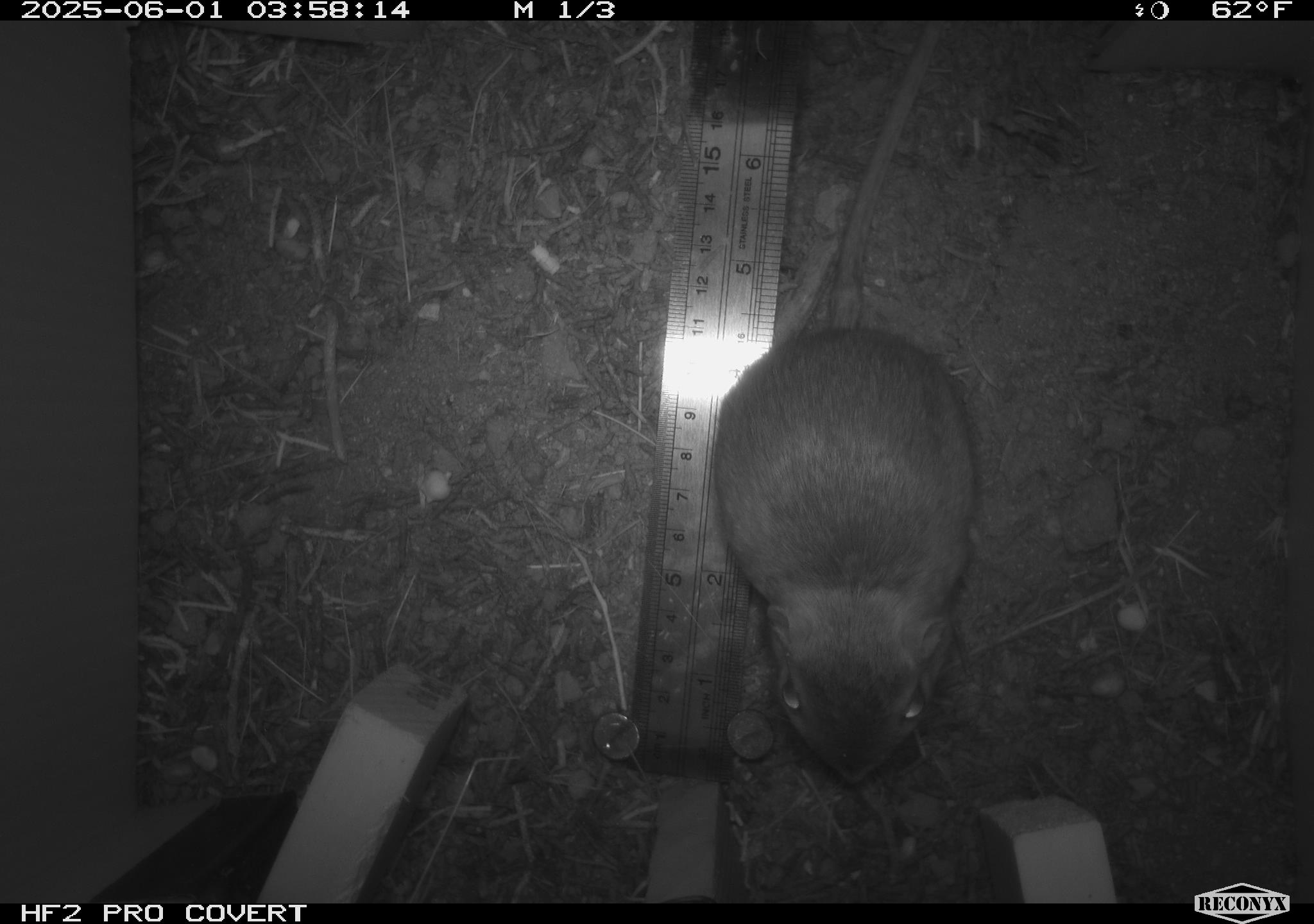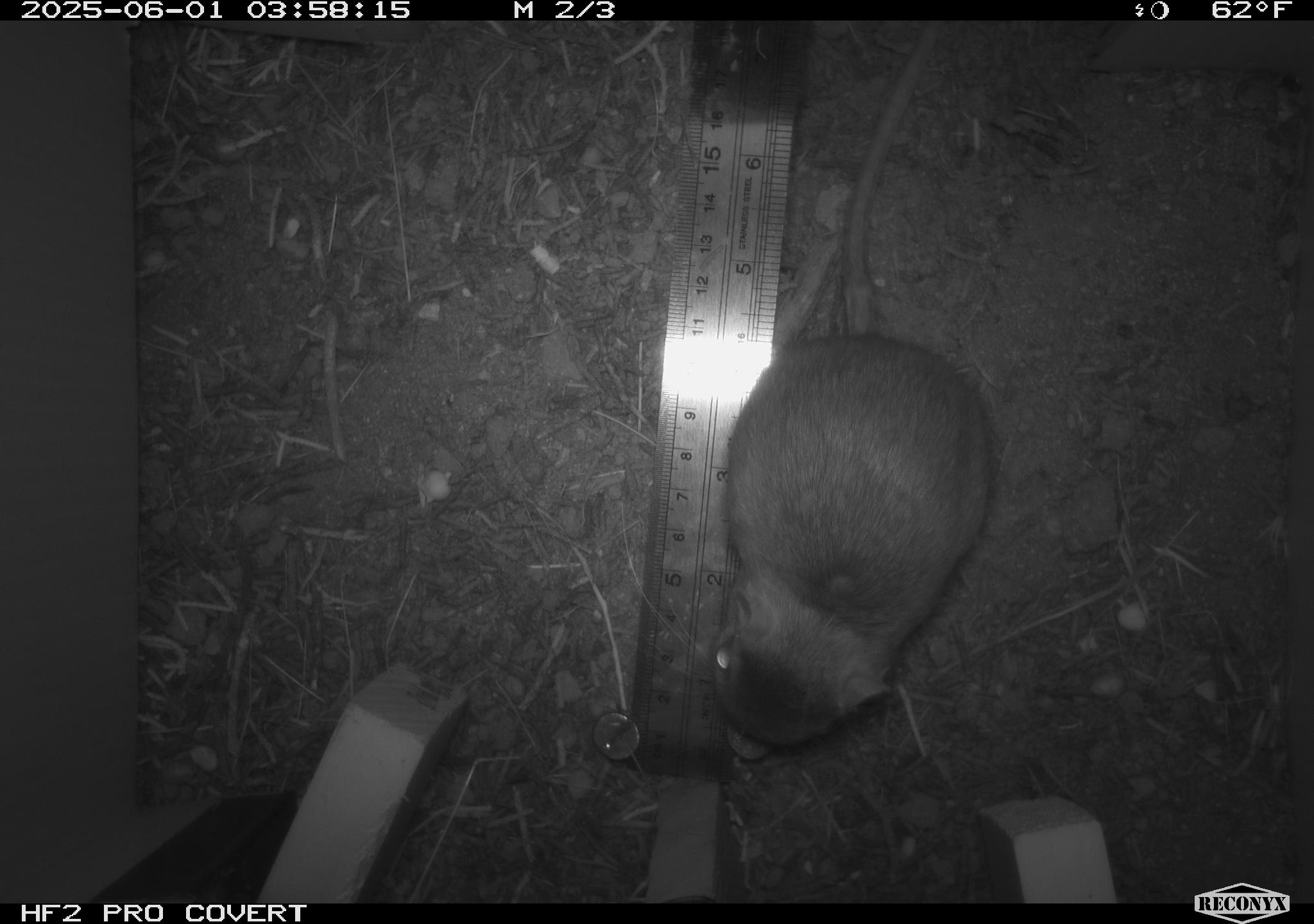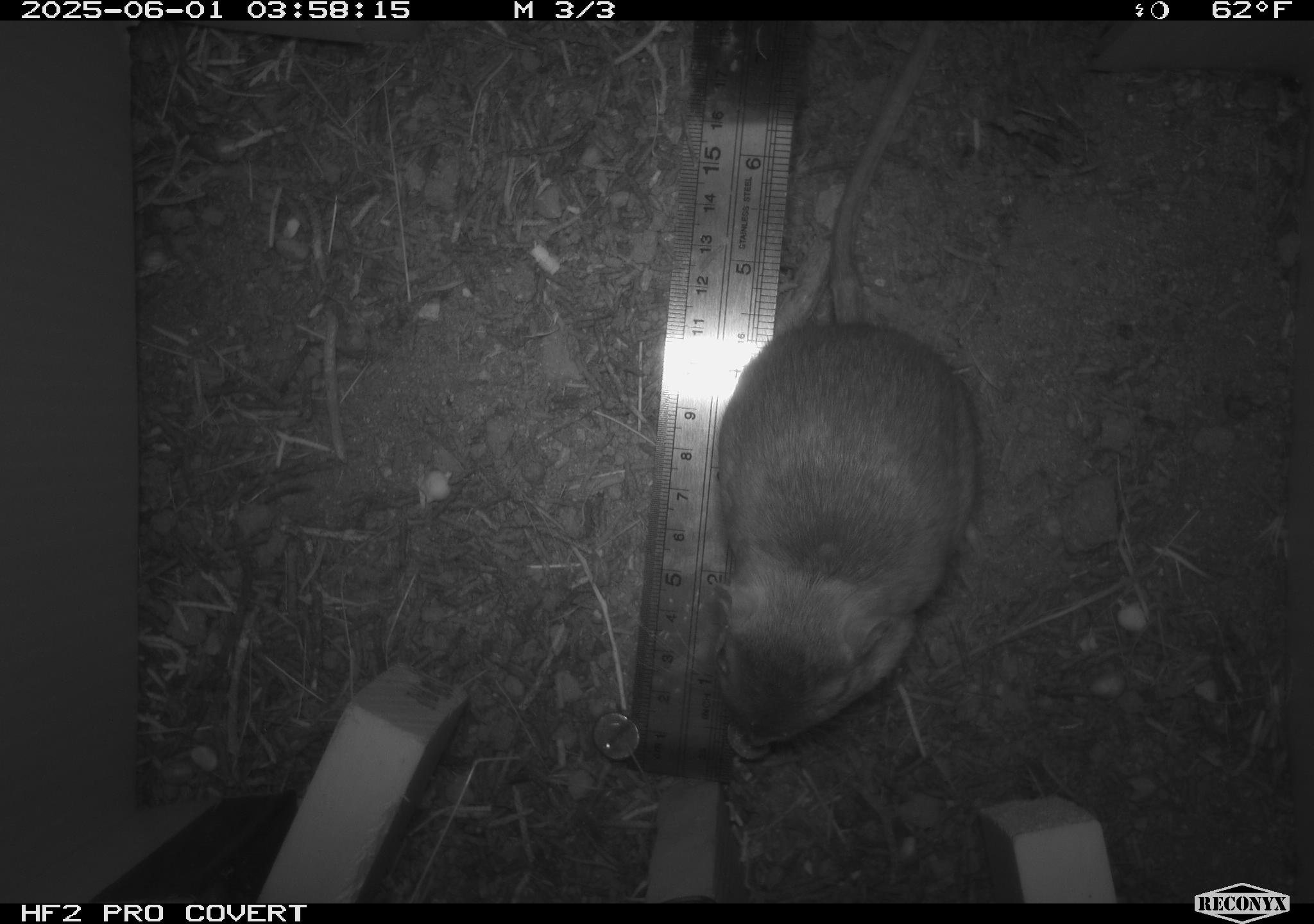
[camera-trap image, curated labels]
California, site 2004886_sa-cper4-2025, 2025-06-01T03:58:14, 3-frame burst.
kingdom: Animalia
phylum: Chordata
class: Mammalia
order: Rodentia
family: Heteromyidae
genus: Dipodomys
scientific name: Dipodomys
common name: kangaroo rats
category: dipodomys species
Dipodomys species (kangaroo rats) (Dipodomys).